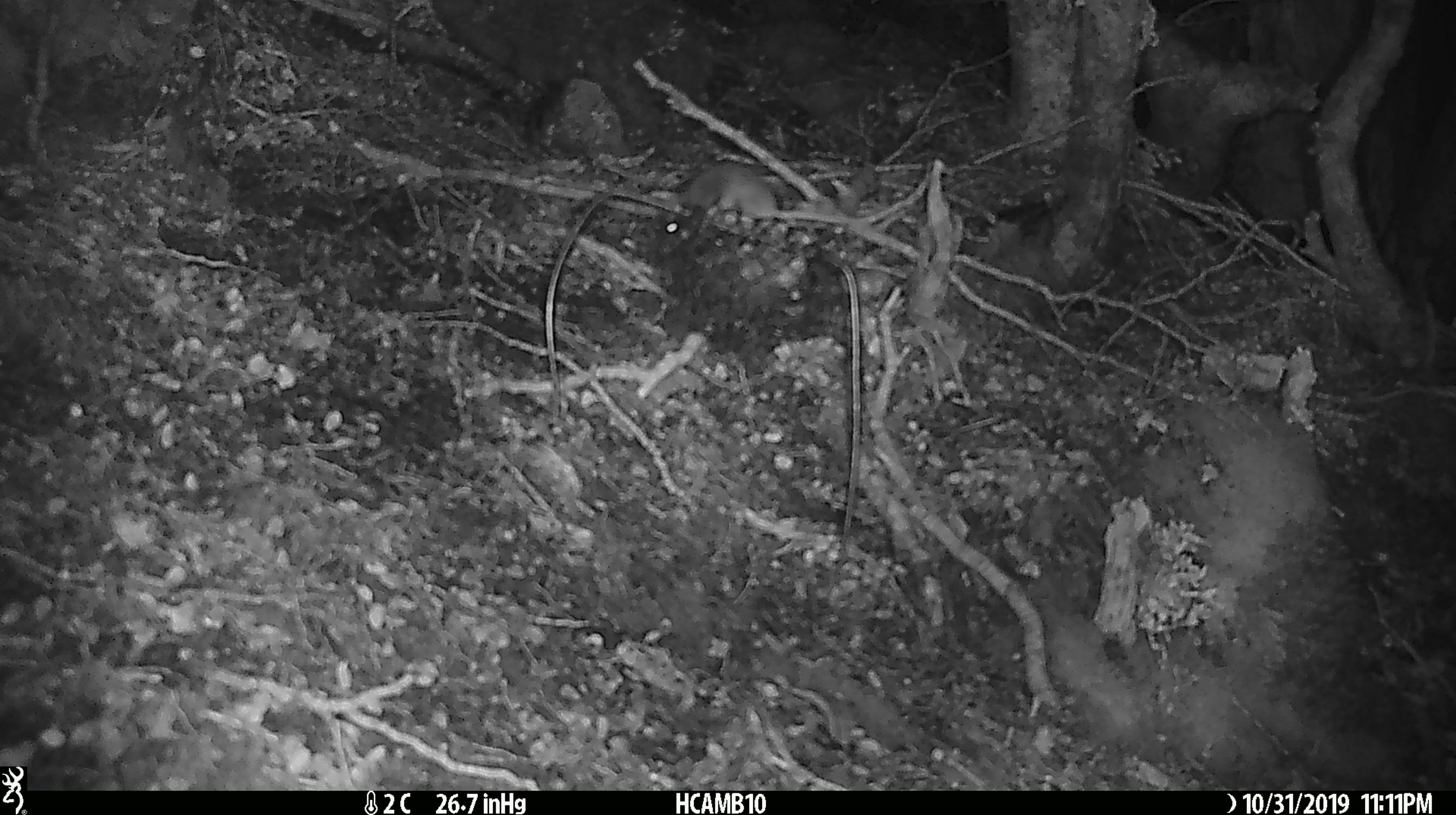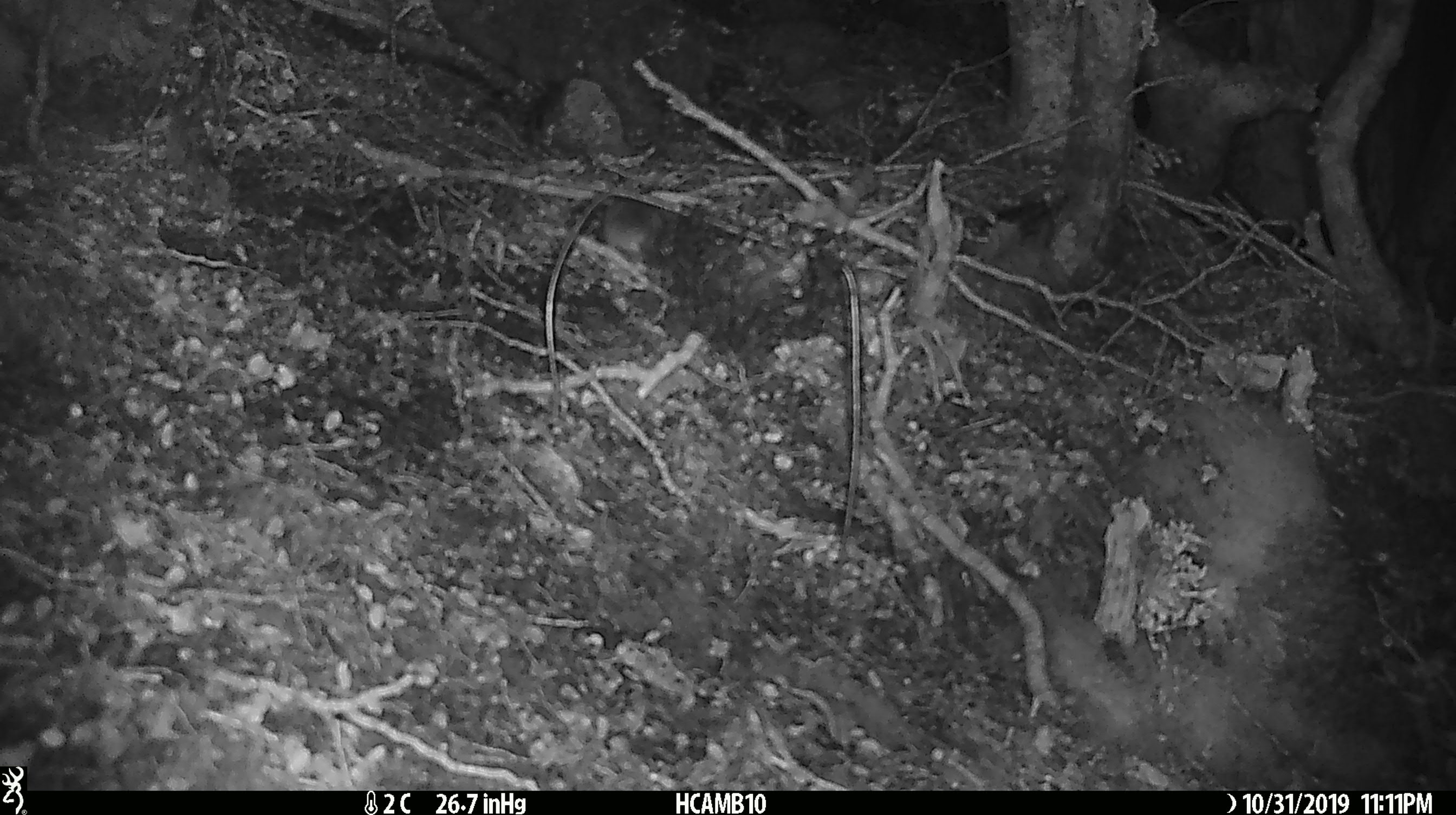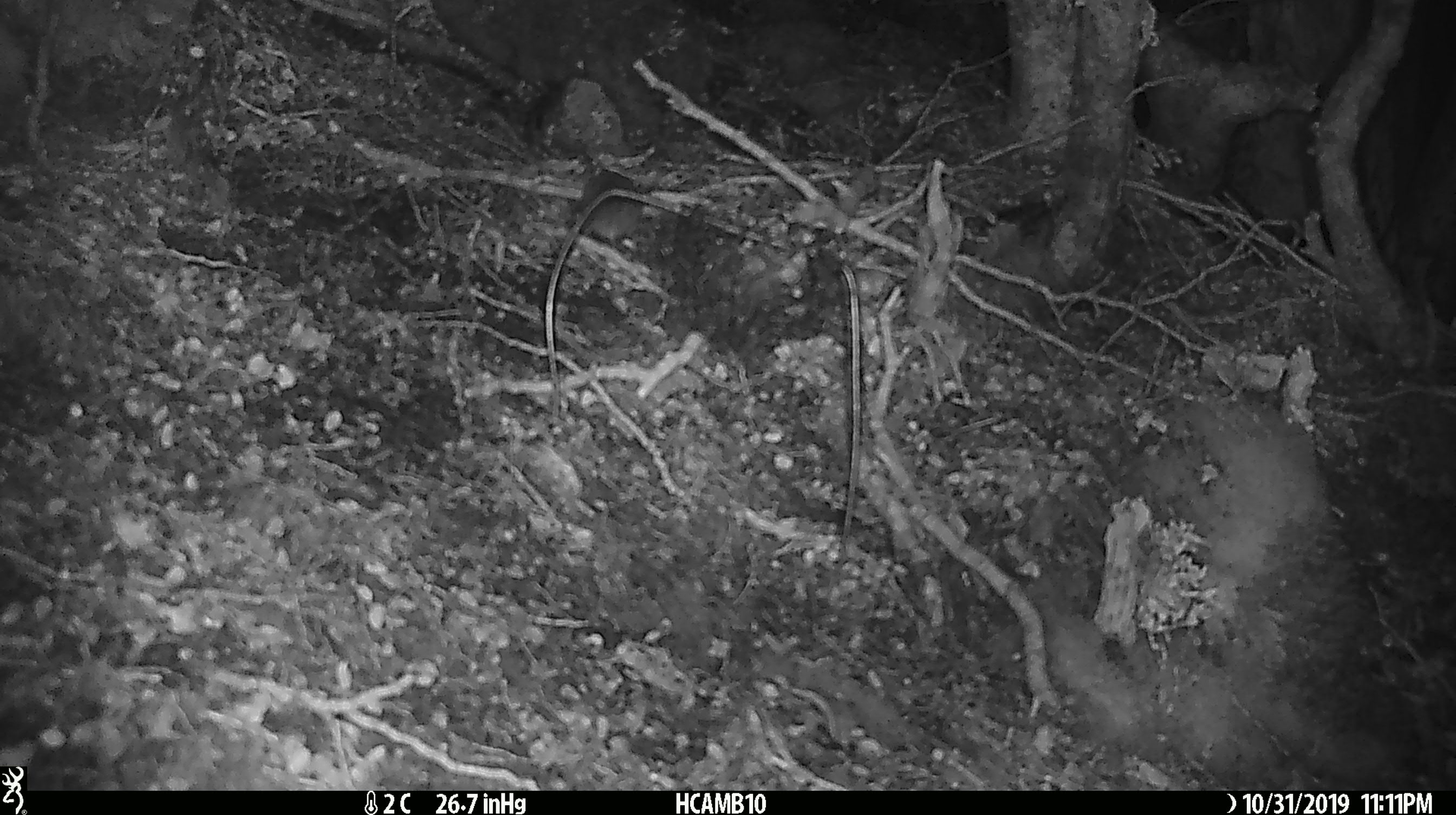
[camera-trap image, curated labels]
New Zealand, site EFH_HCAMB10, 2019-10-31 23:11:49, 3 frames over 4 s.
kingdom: Animalia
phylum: Chordata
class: Mammalia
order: Rodentia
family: Muridae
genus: Mus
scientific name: Mus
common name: mouse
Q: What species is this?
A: Mouse (Mus).